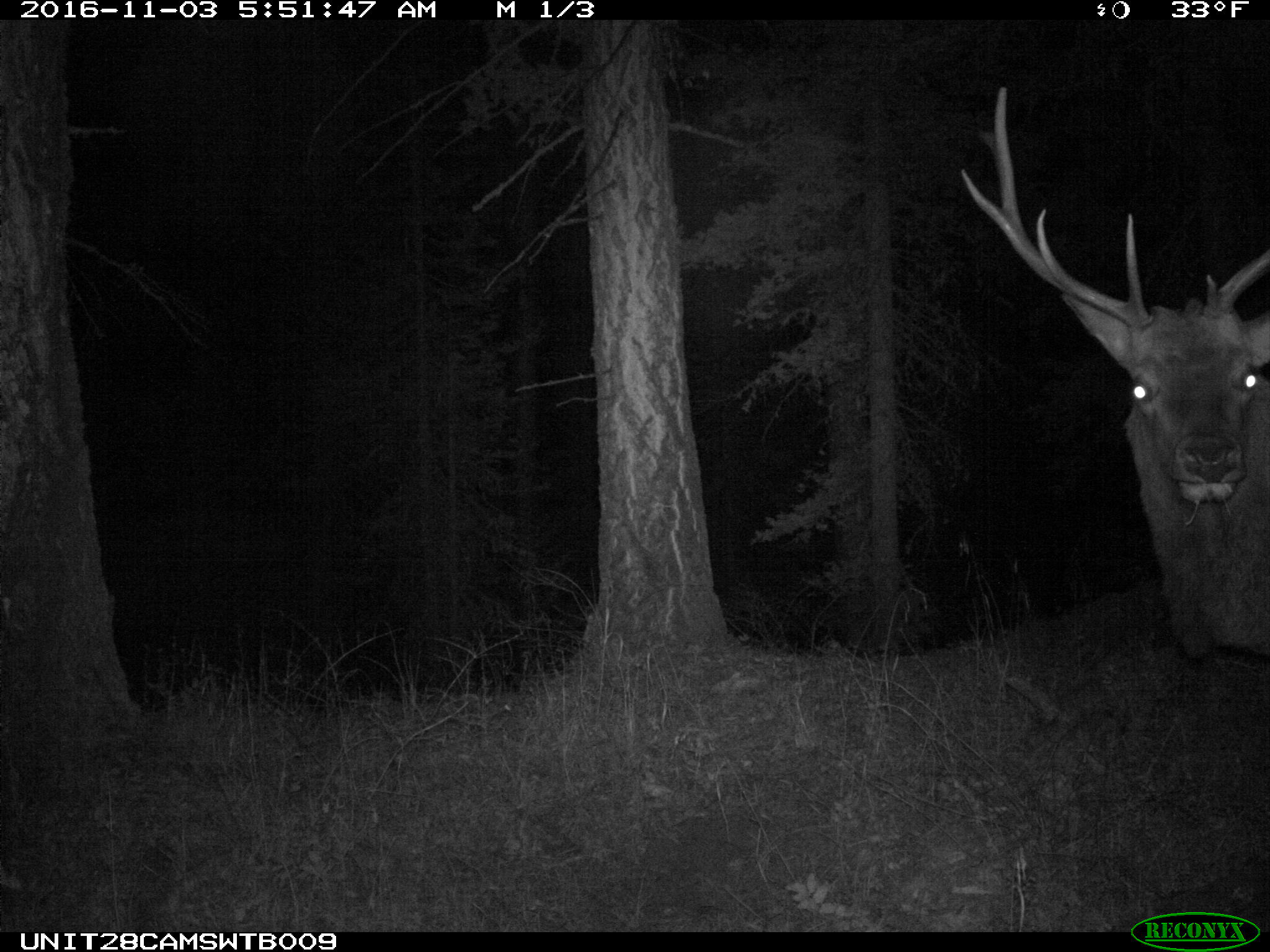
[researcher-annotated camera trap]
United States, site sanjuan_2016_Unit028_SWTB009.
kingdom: Animalia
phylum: Chordata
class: Mammalia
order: Artiodactyla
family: Cervidae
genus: Cervus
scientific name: Cervus elaphus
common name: red deer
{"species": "Cervus elaphus (red deer)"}